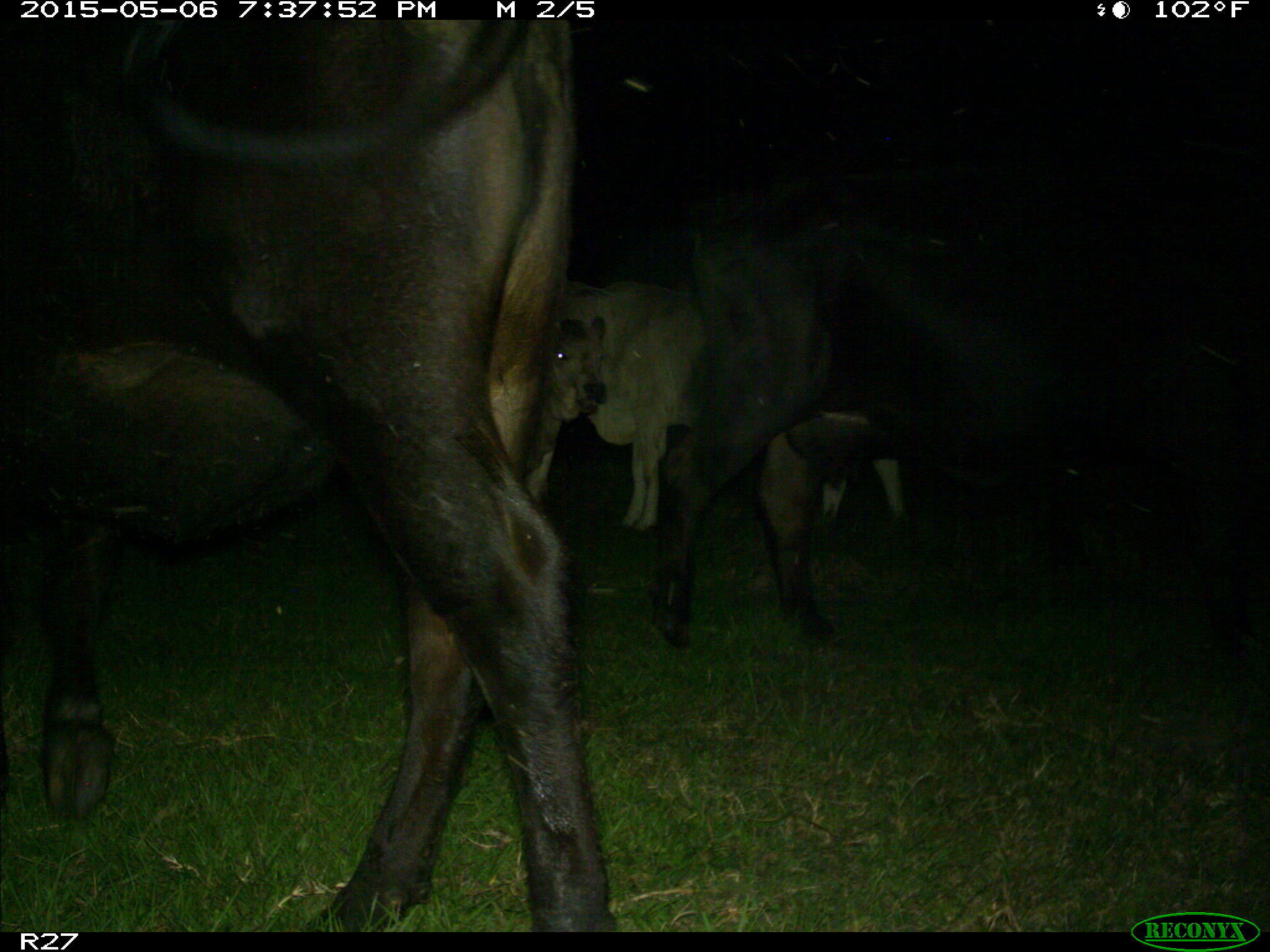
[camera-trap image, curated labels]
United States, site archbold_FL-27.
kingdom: Animalia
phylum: Chordata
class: Mammalia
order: Artiodactyla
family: Bovidae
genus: Bos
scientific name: Bos taurus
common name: domestic cow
Bos taurus (domestic cow).